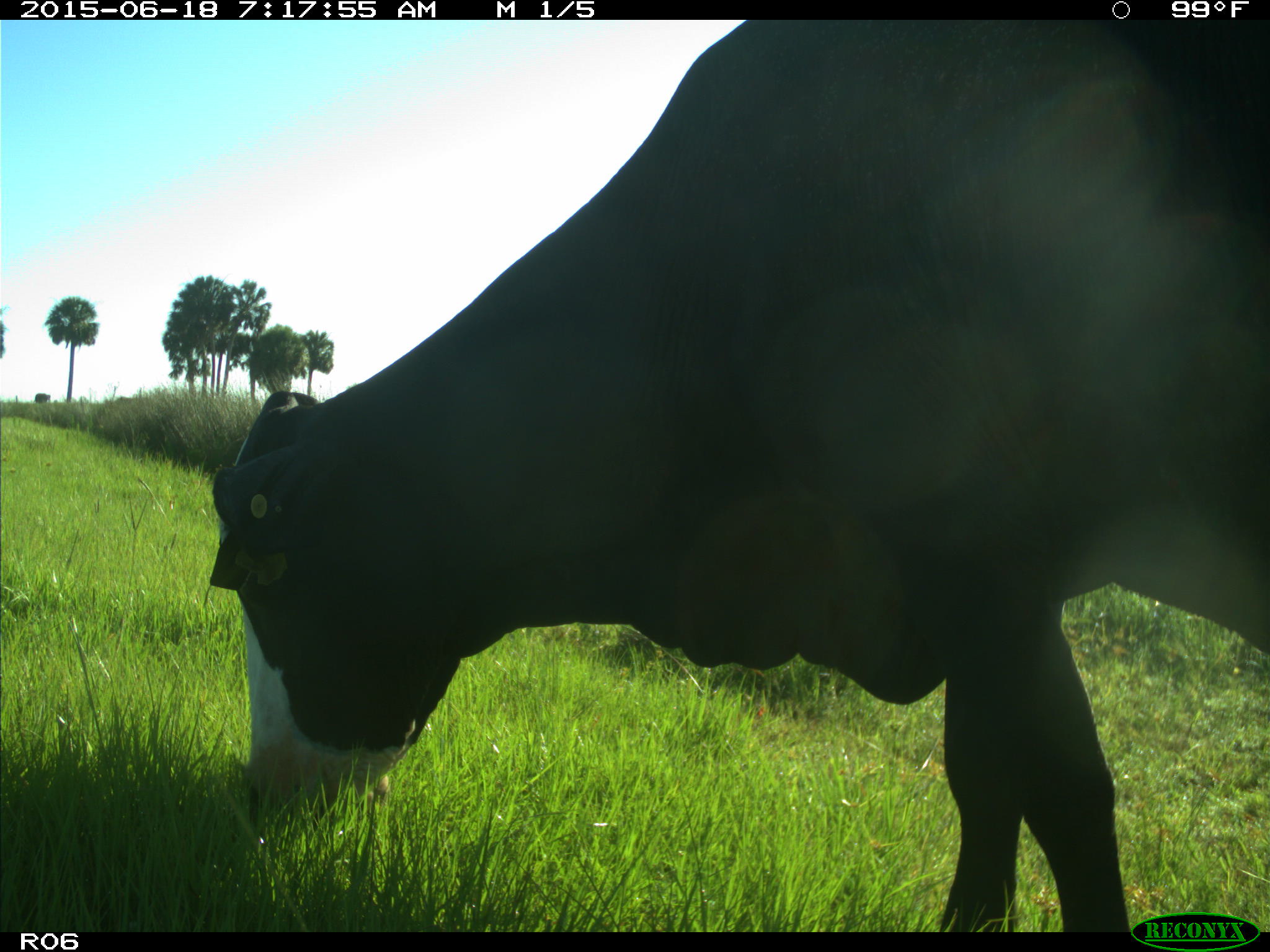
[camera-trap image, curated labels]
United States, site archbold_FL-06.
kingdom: Animalia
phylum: Chordata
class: Mammalia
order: Artiodactyla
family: Bovidae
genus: Bos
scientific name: Bos taurus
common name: domestic cow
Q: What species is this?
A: Bos taurus (domestic cow).